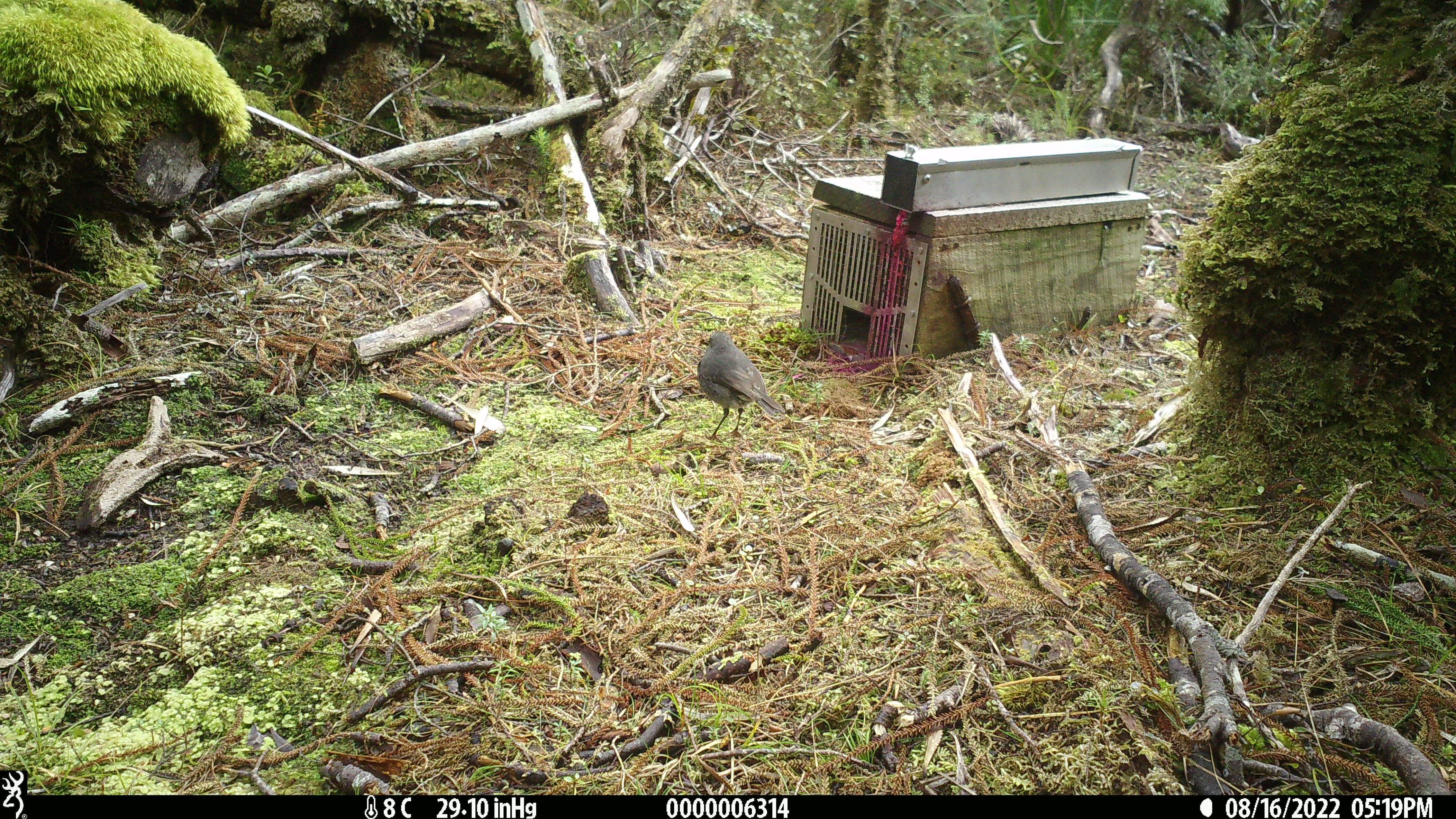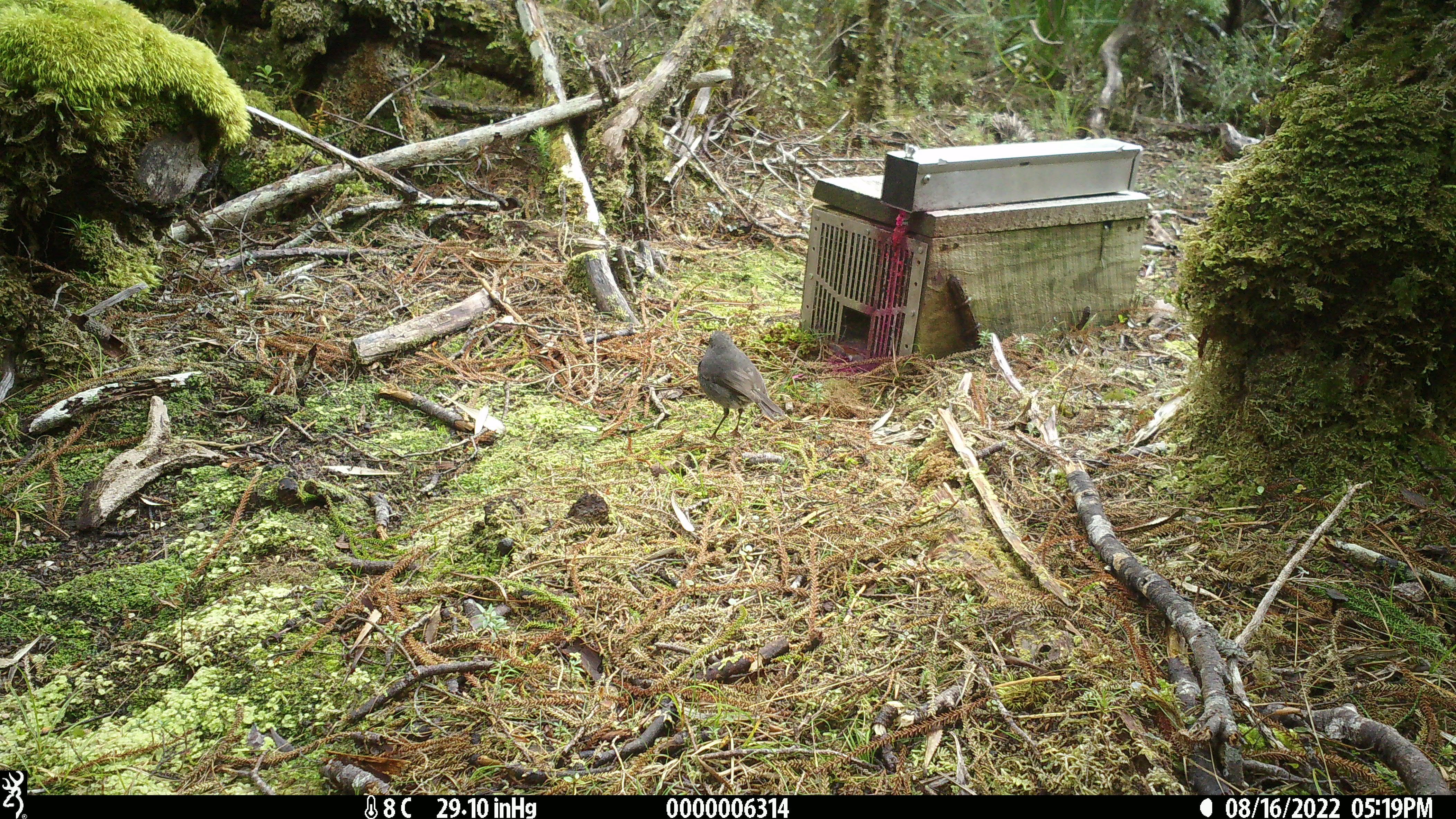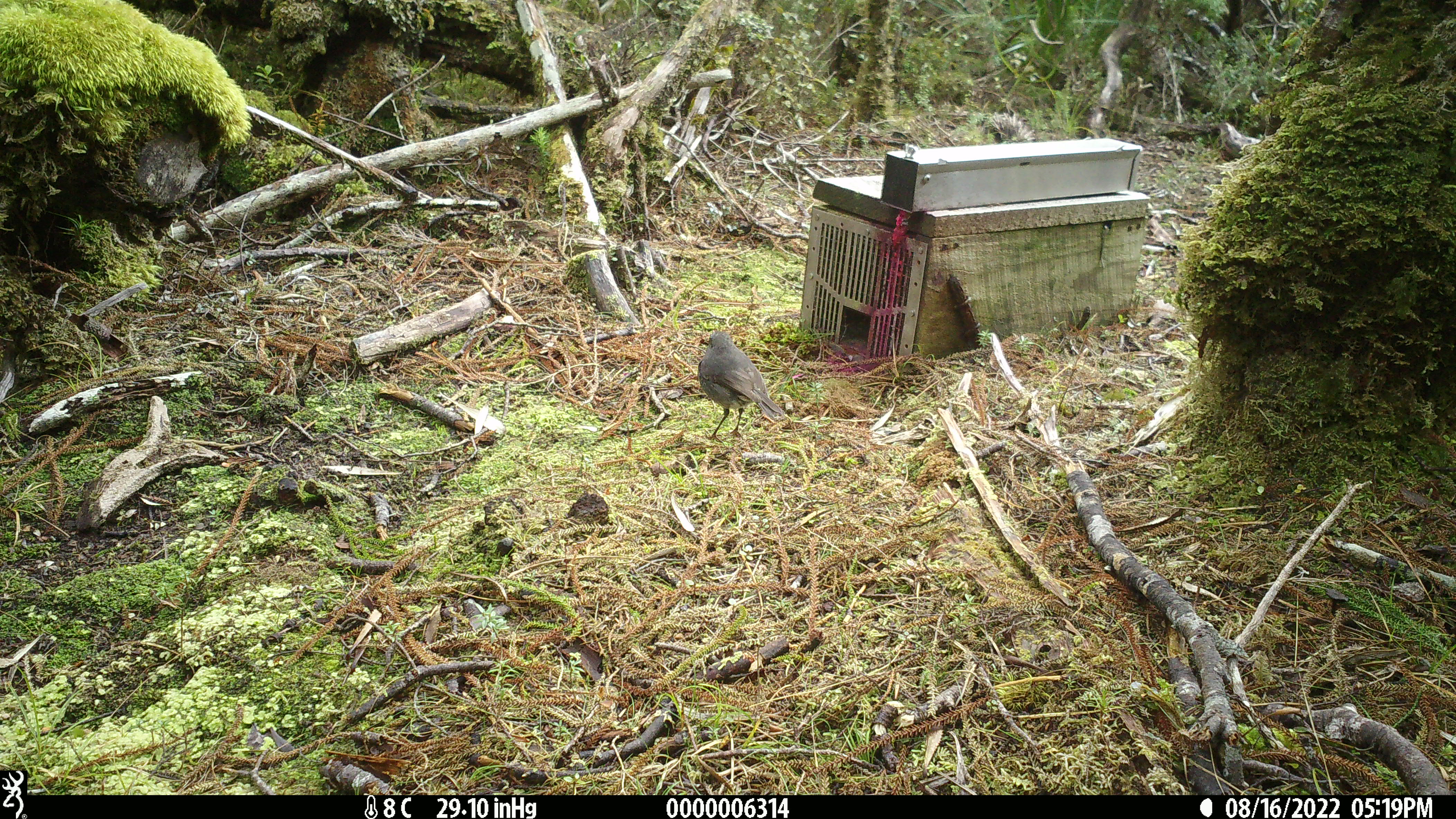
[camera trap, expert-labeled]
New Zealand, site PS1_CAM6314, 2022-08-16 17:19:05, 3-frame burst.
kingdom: Animalia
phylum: Chordata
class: Aves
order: Passeriformes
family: Petroicidae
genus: Petroica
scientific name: Petroica australis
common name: new zealand robin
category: robin